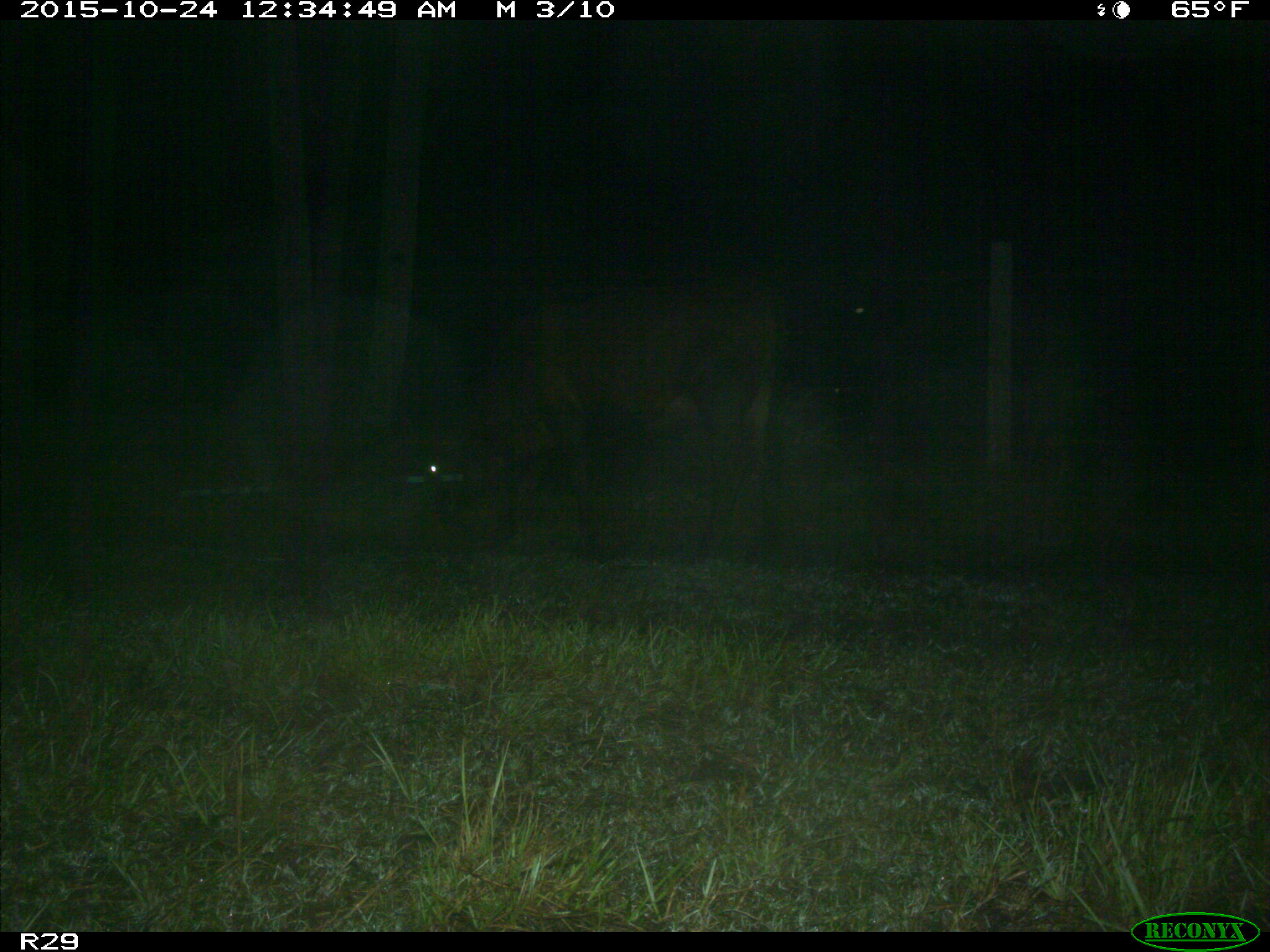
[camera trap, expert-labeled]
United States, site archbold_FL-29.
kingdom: Animalia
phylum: Chordata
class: Mammalia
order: Artiodactyla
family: Bovidae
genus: Bos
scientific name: Bos taurus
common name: domestic cow